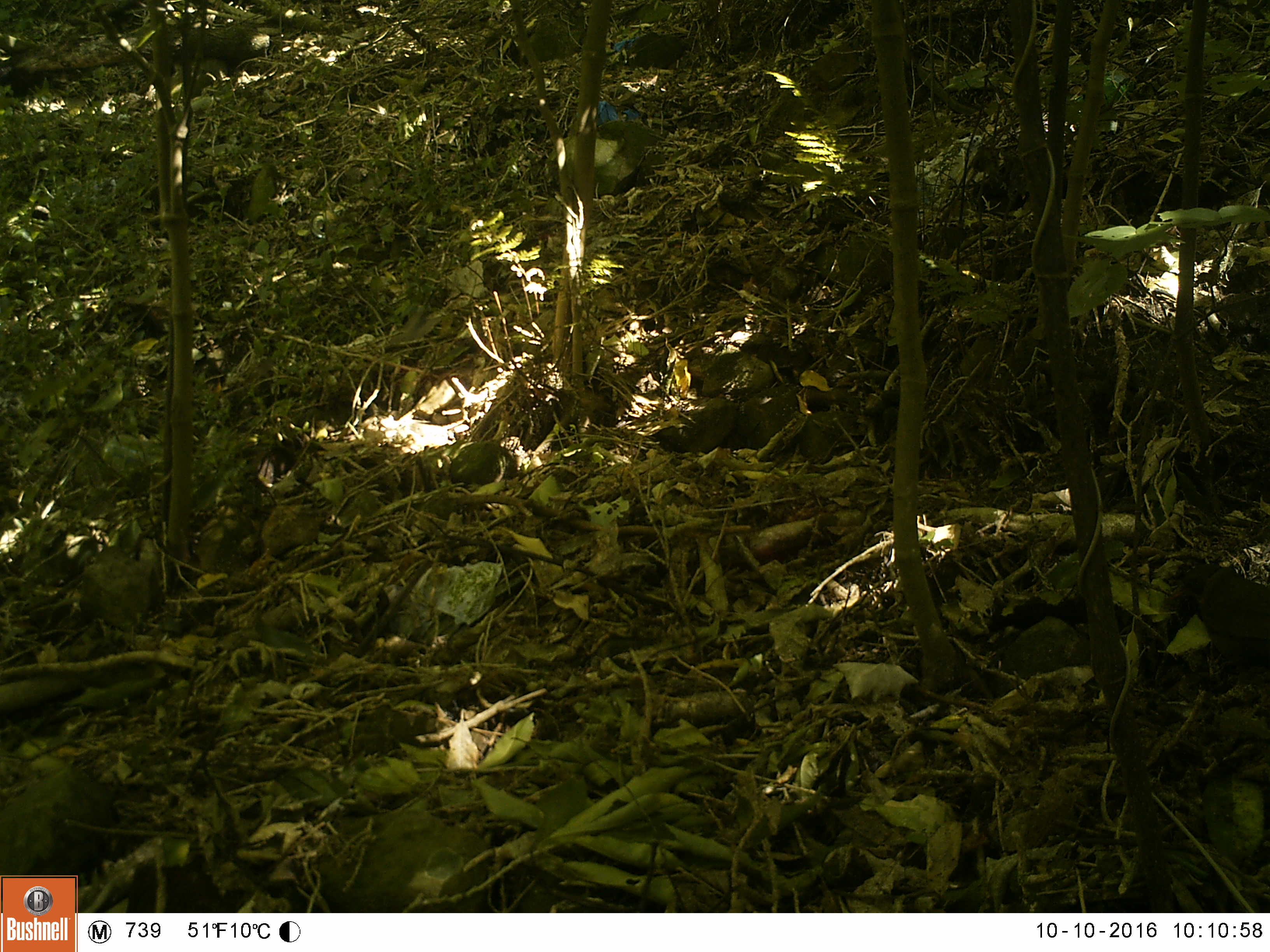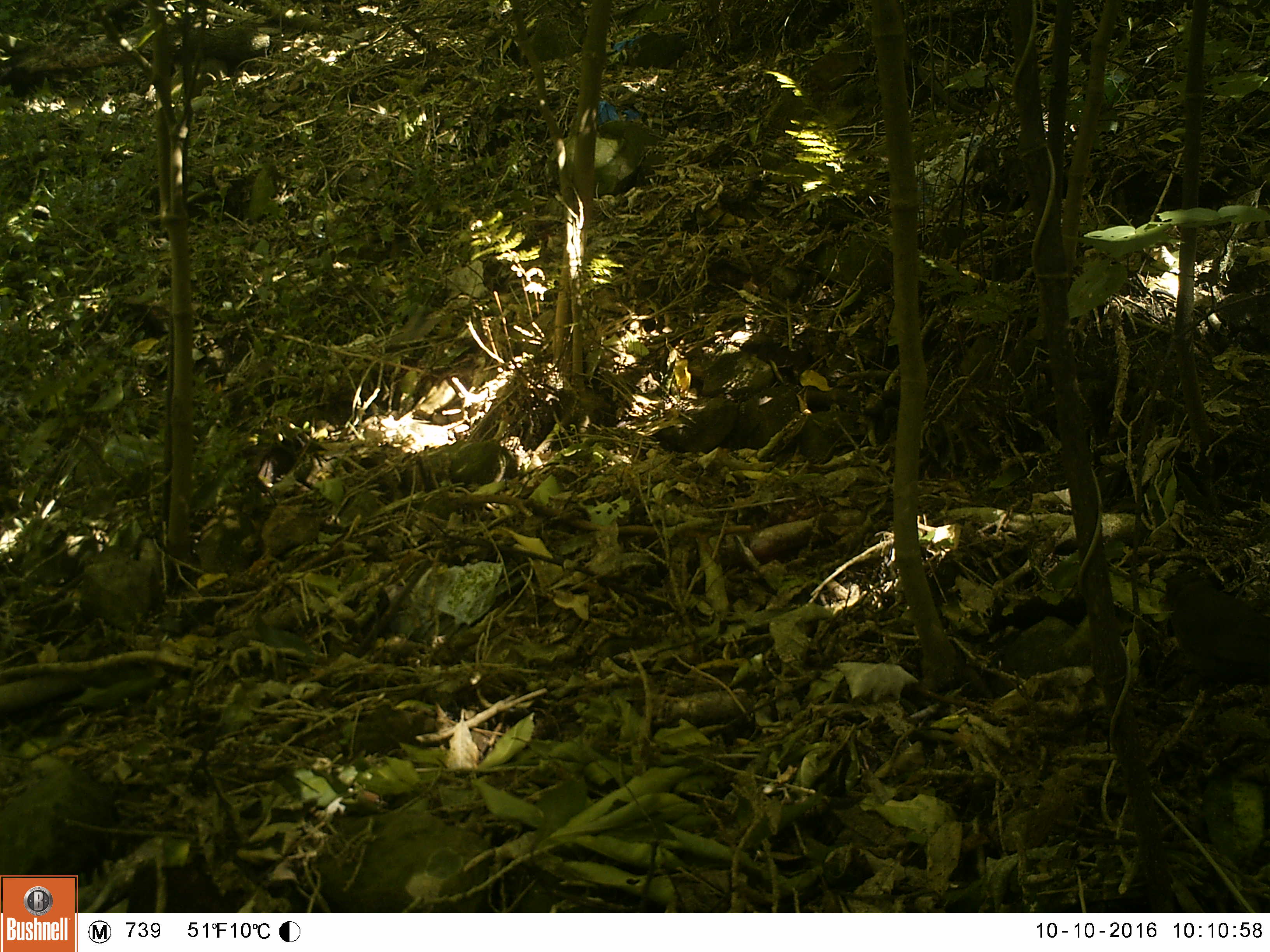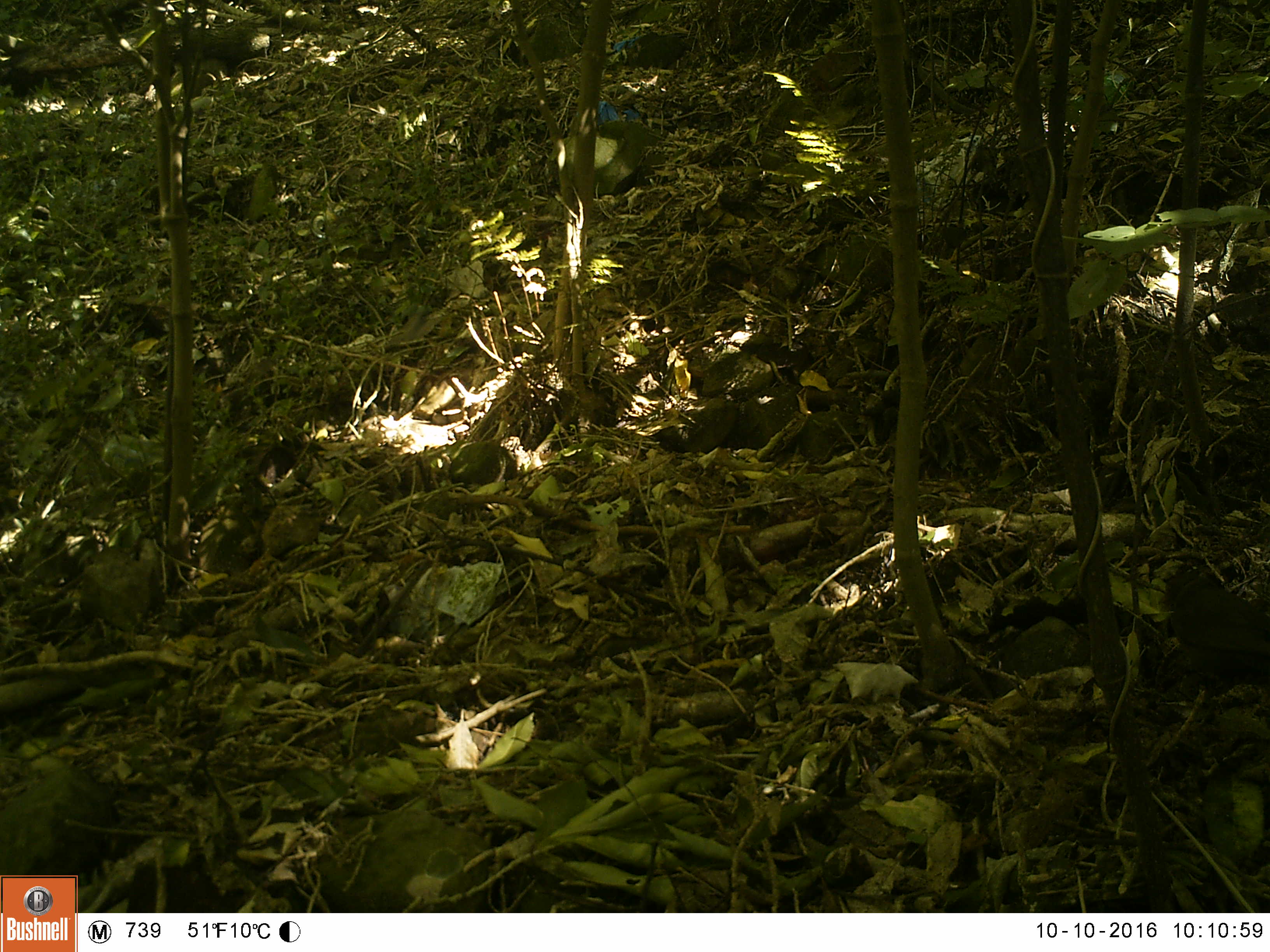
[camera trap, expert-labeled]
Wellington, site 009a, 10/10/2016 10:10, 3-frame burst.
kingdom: Animalia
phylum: Chordata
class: Aves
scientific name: Aves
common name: bird